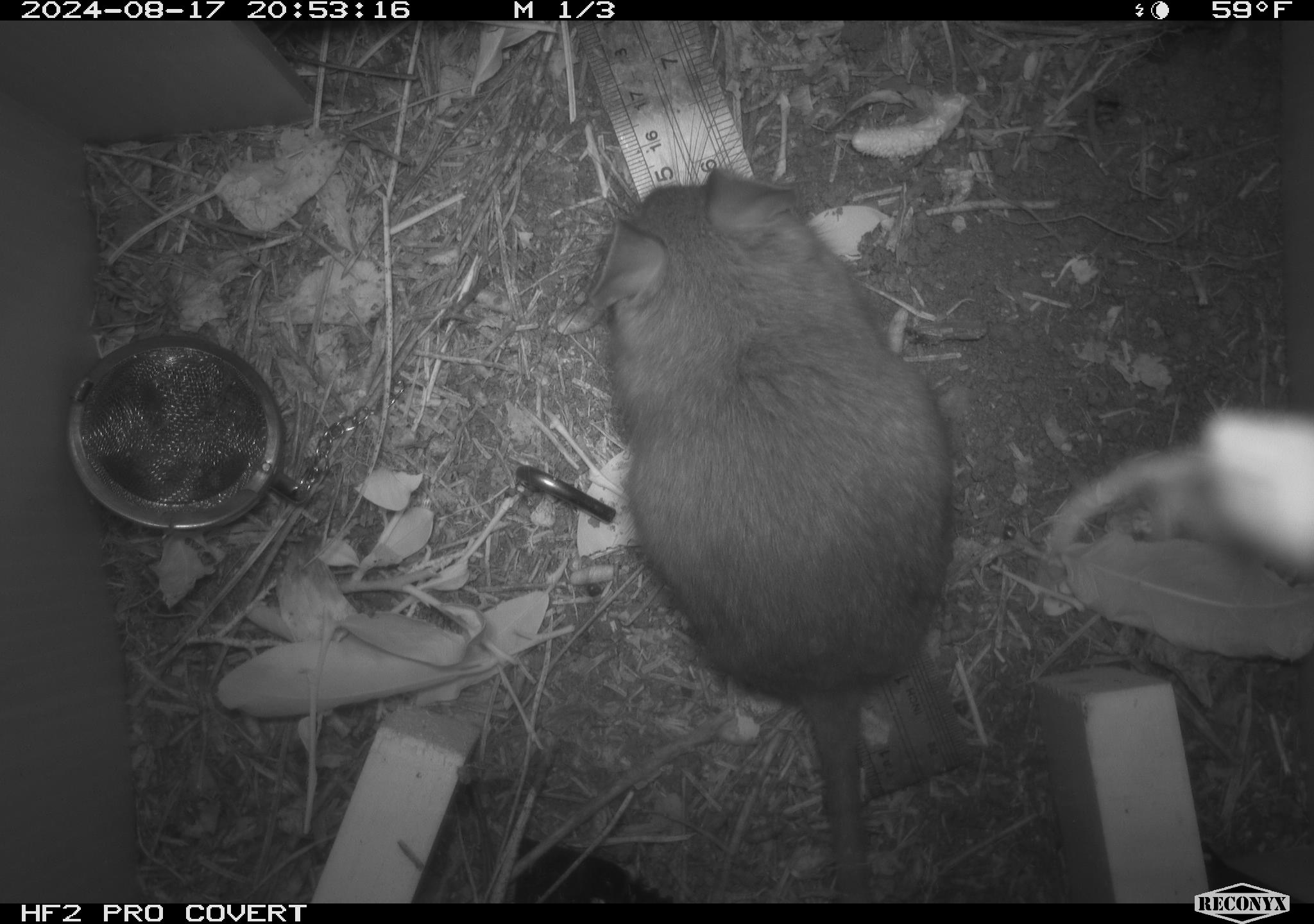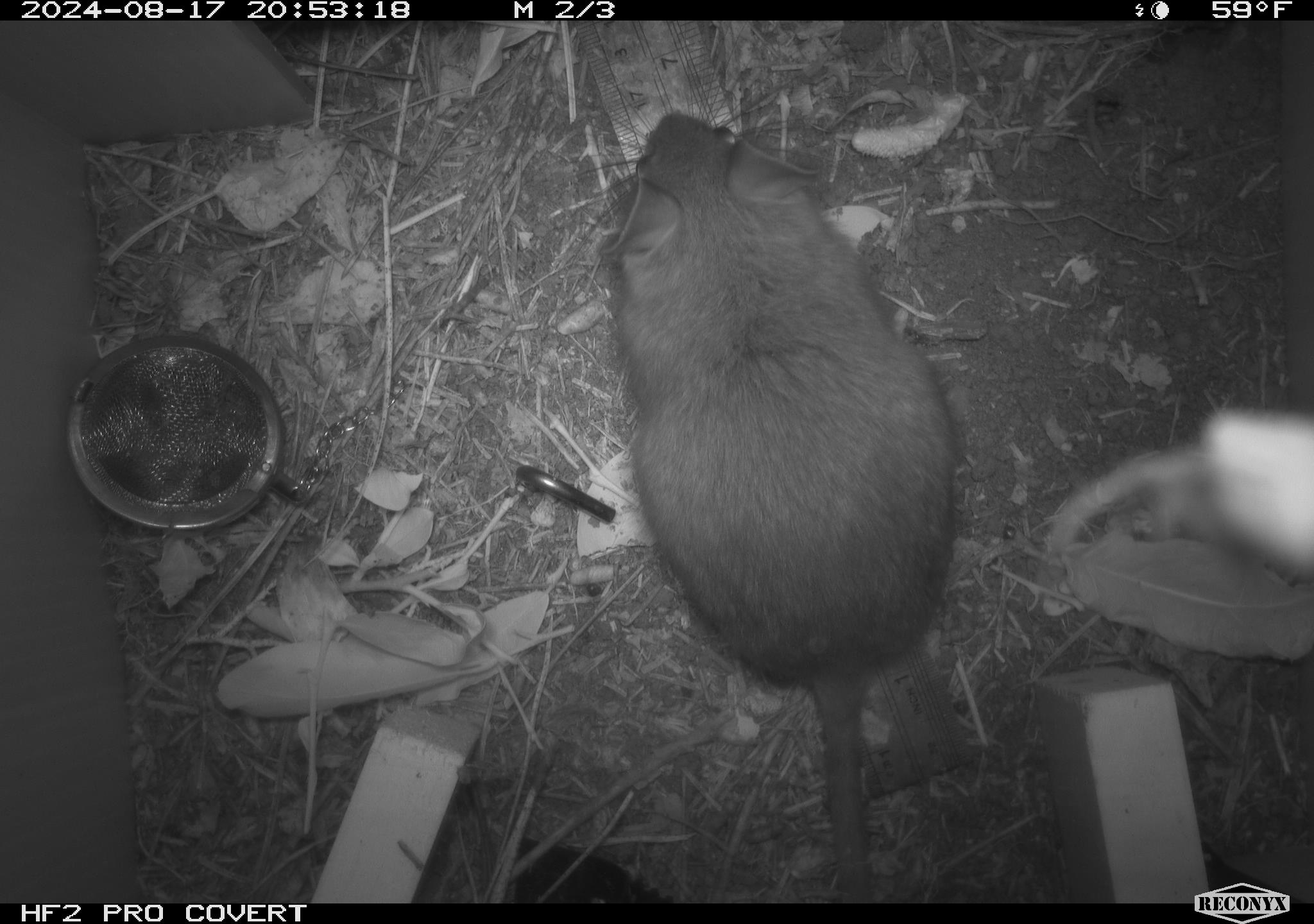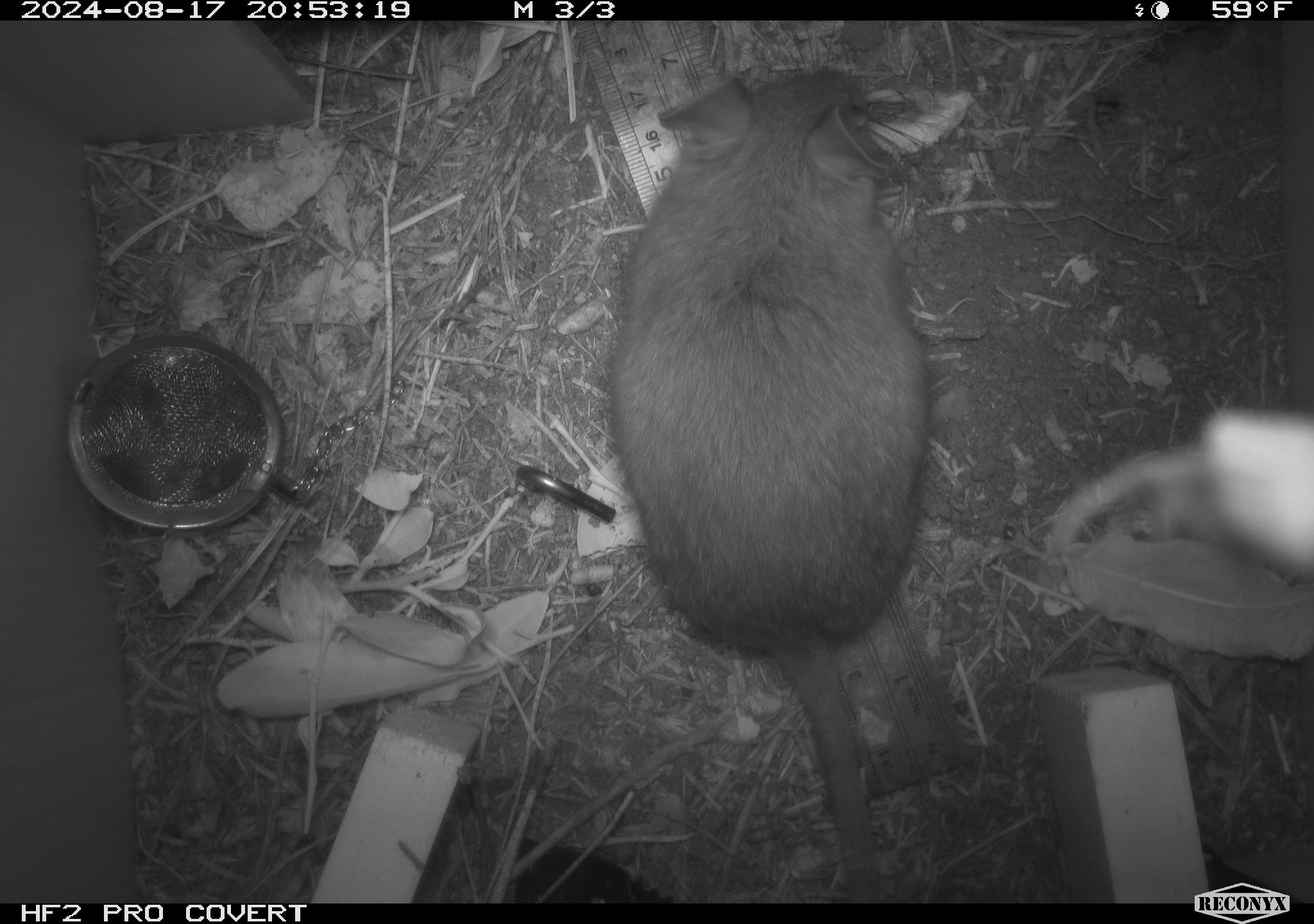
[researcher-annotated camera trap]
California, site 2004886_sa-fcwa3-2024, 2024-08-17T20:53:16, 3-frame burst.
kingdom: Animalia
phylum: Chordata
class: Mammalia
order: Rodentia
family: Cricetidae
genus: Neotoma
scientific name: Neotoma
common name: pack rat or woodrat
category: neotoma species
Neotoma species (pack rat or woodrat) (Neotoma).